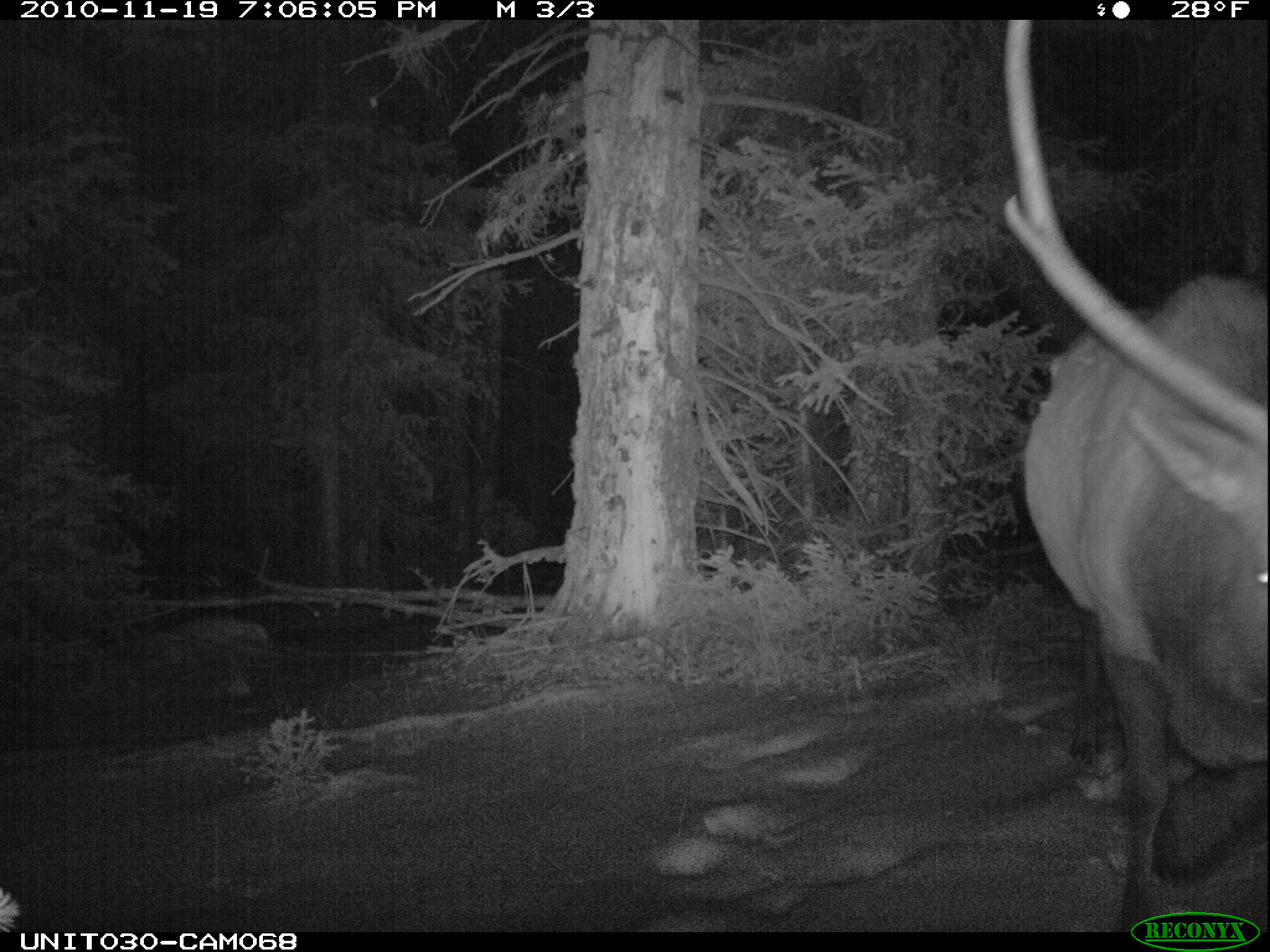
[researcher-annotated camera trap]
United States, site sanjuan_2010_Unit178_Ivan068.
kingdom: Animalia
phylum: Chordata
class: Mammalia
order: Artiodactyla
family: Cervidae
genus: Cervus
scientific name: Cervus elaphus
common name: red deer